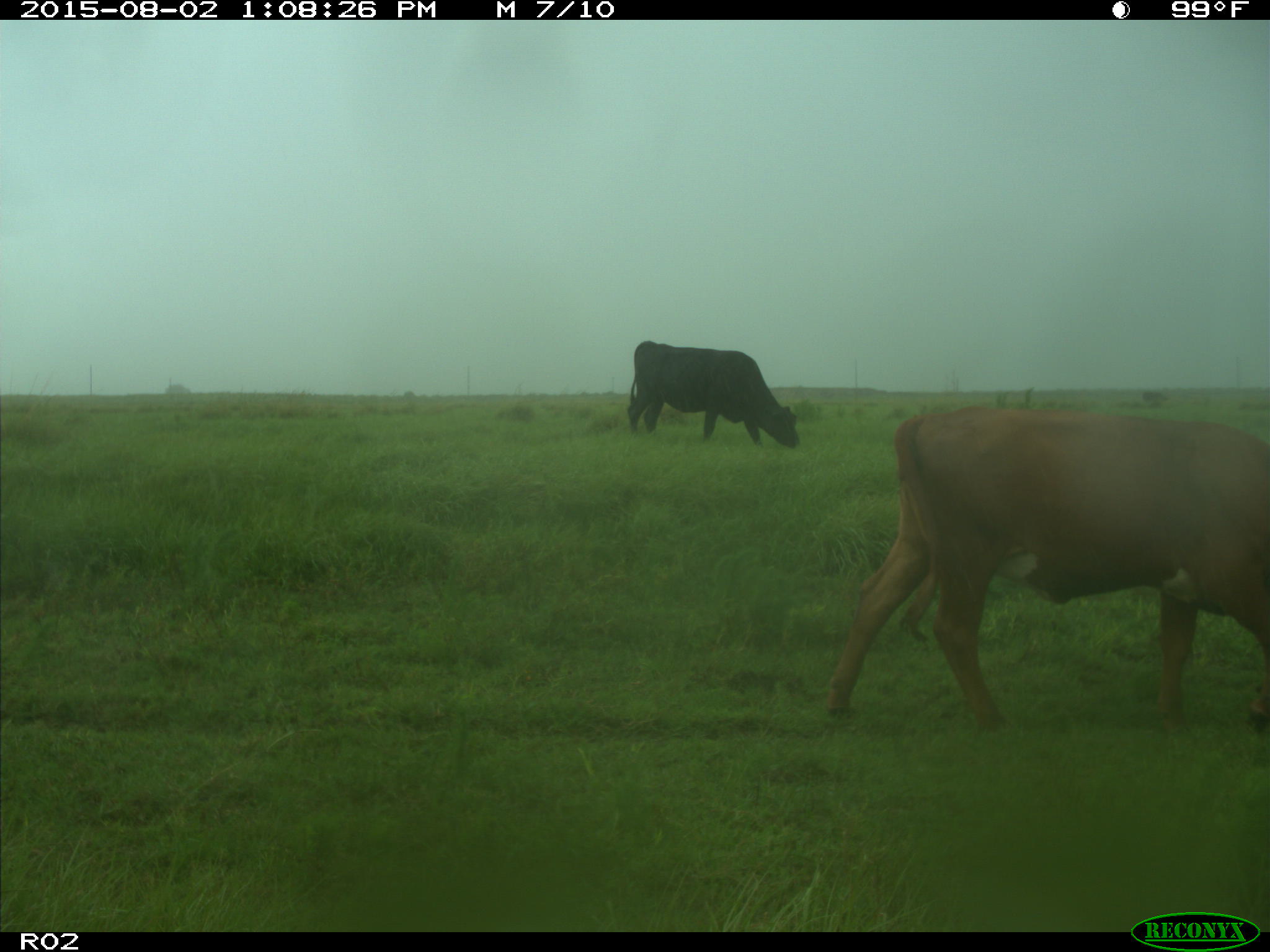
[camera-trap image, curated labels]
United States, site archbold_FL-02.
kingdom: Animalia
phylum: Chordata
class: Mammalia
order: Artiodactyla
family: Bovidae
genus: Bos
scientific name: Bos taurus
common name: domestic cow